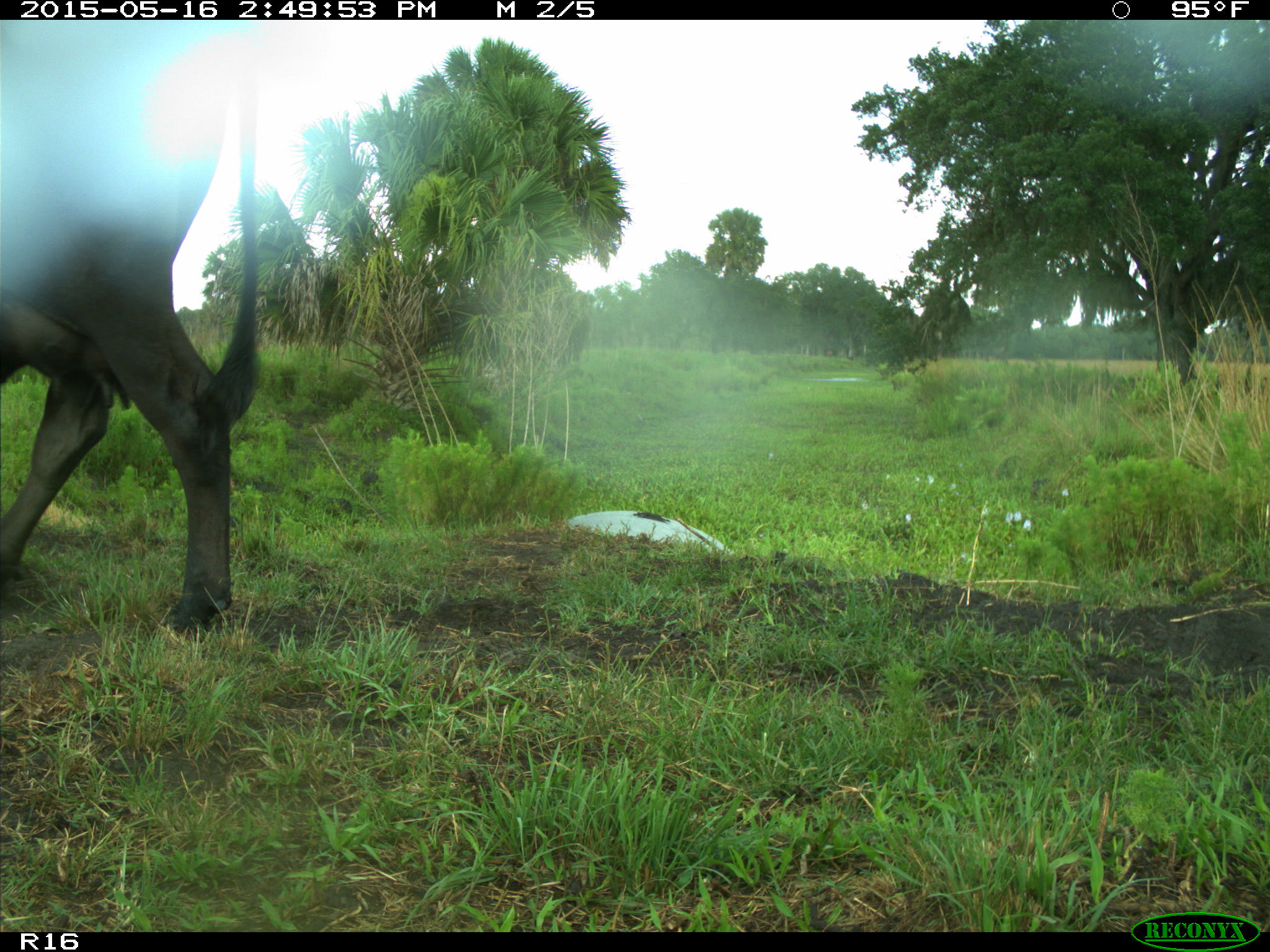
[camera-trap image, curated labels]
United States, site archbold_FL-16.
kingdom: Animalia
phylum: Chordata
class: Mammalia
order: Artiodactyla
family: Bovidae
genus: Bos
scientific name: Bos taurus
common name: domestic cow